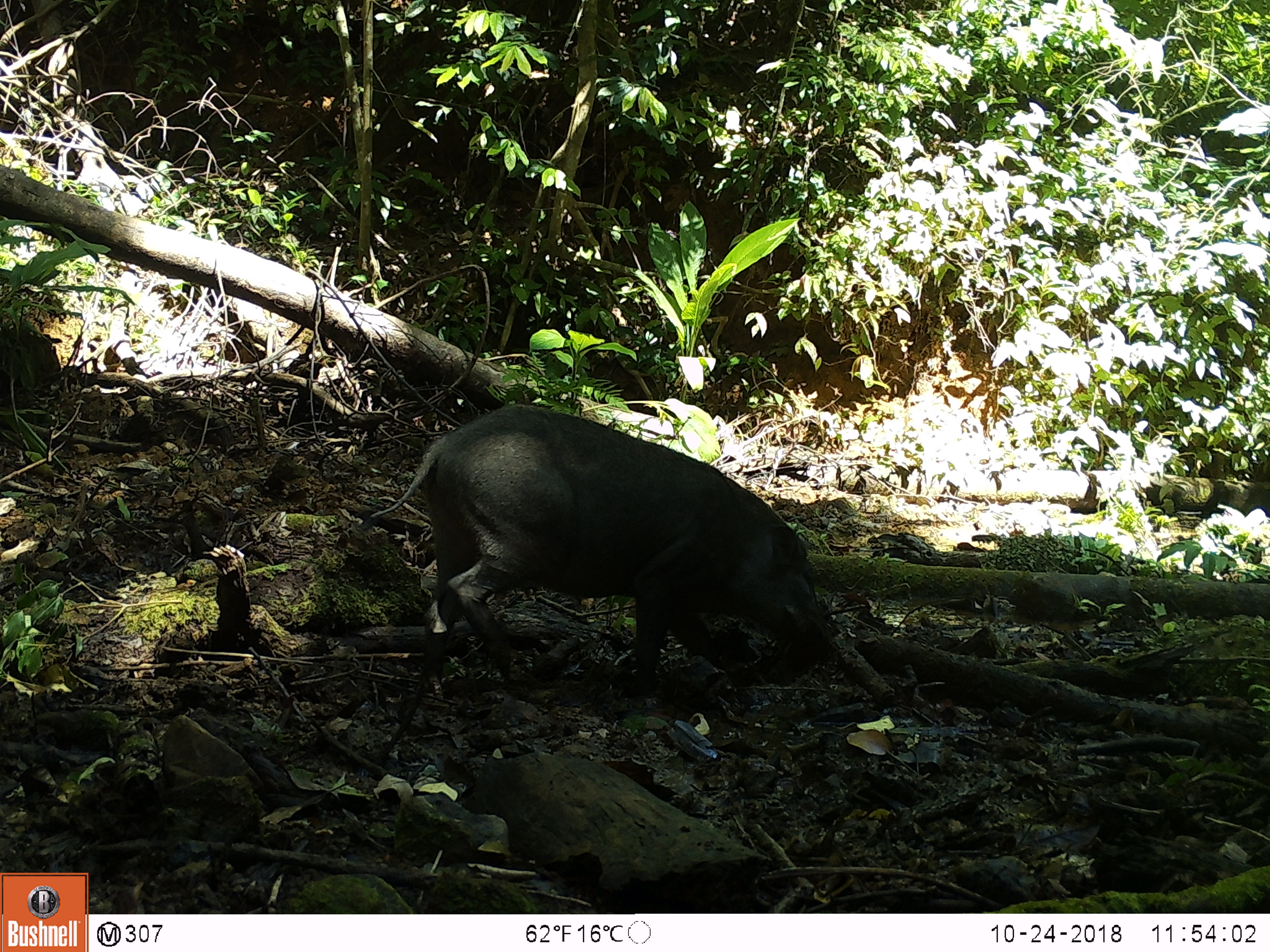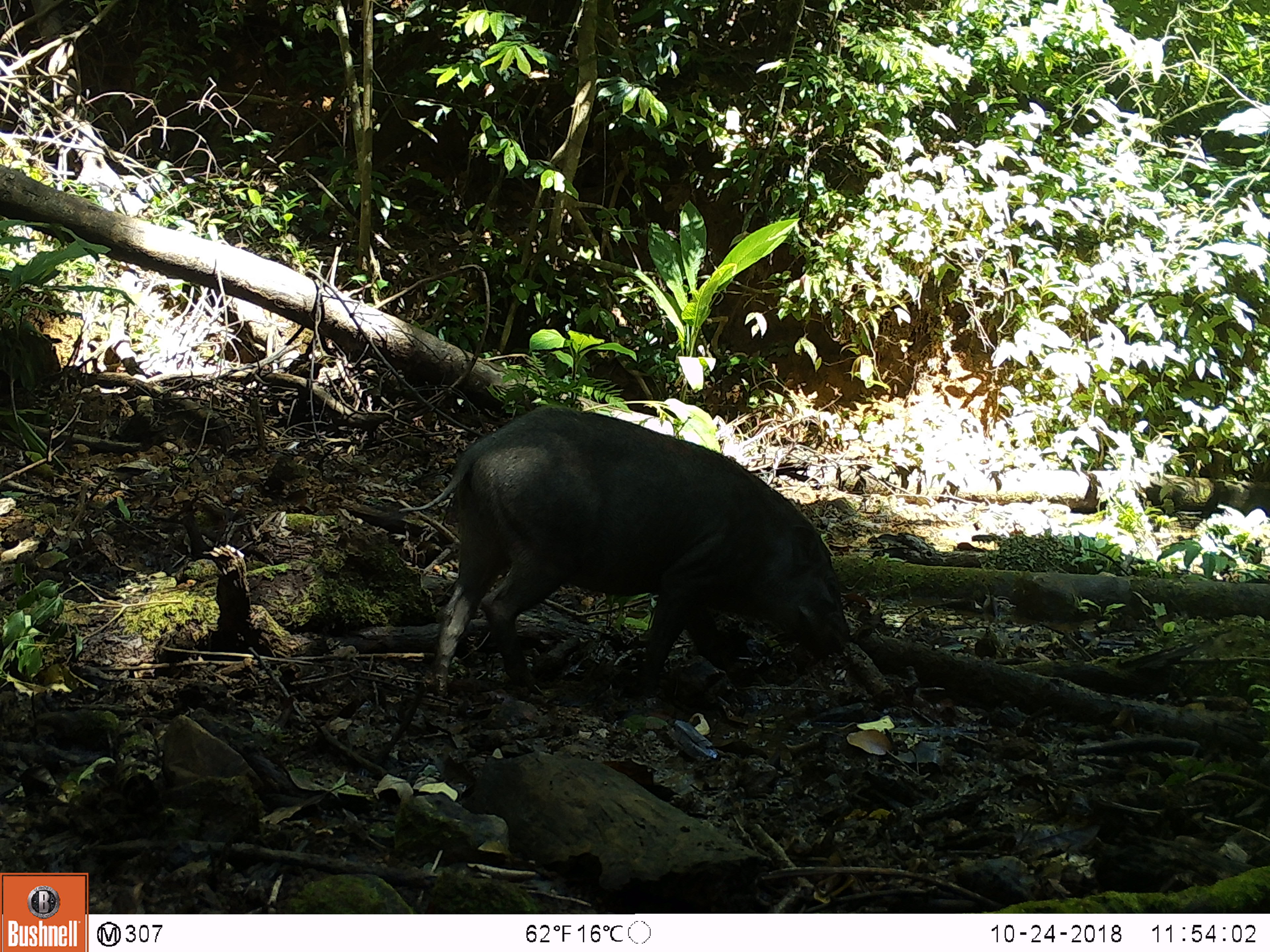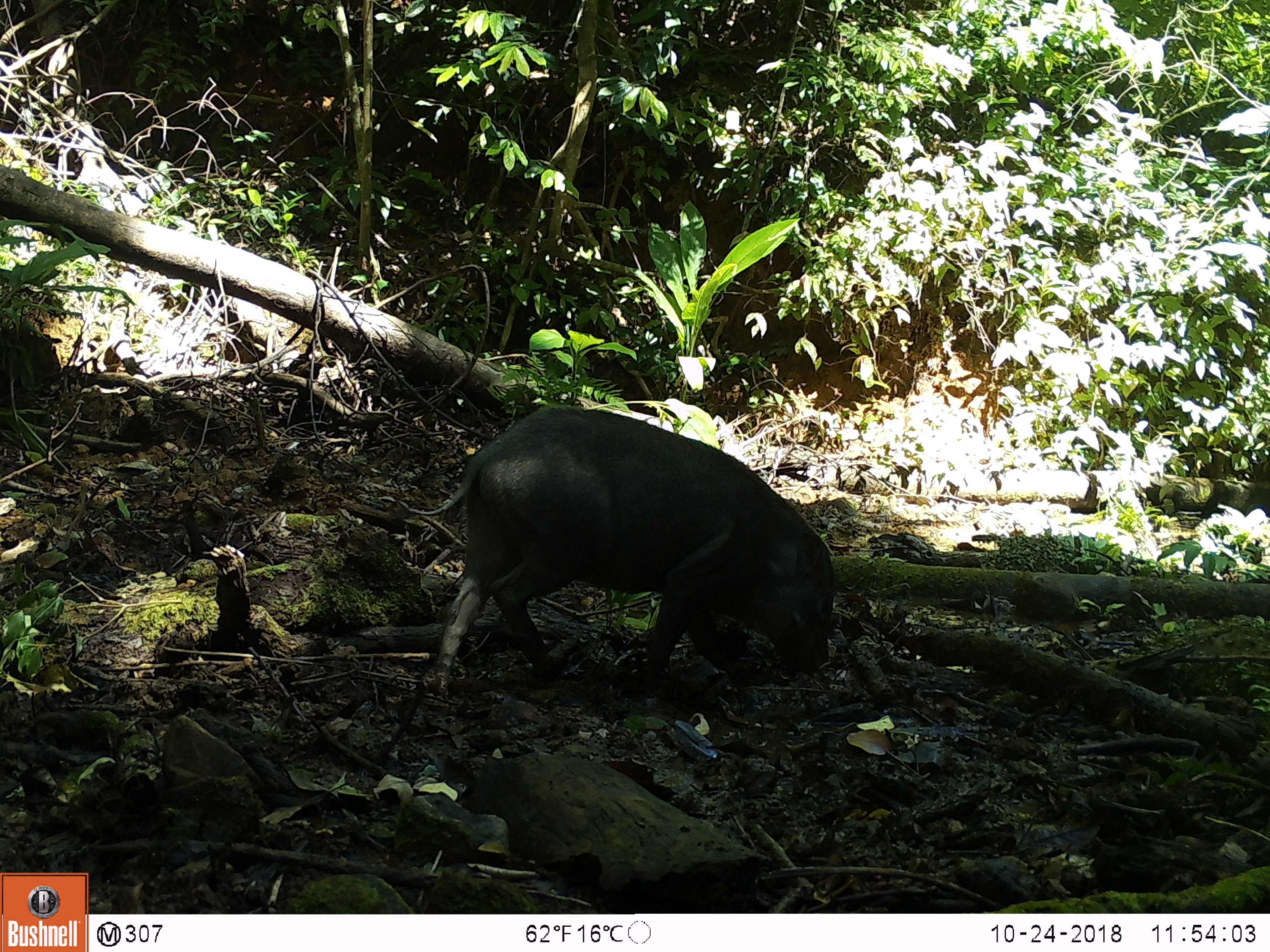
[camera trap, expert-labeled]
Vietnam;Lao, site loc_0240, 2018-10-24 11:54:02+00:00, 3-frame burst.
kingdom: Animalia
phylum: Chordata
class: Mammalia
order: Artiodactyla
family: Suidae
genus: Sus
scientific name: Sus scrofa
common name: eurasian wild pig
Eurasian wild pig (Sus scrofa). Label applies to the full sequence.